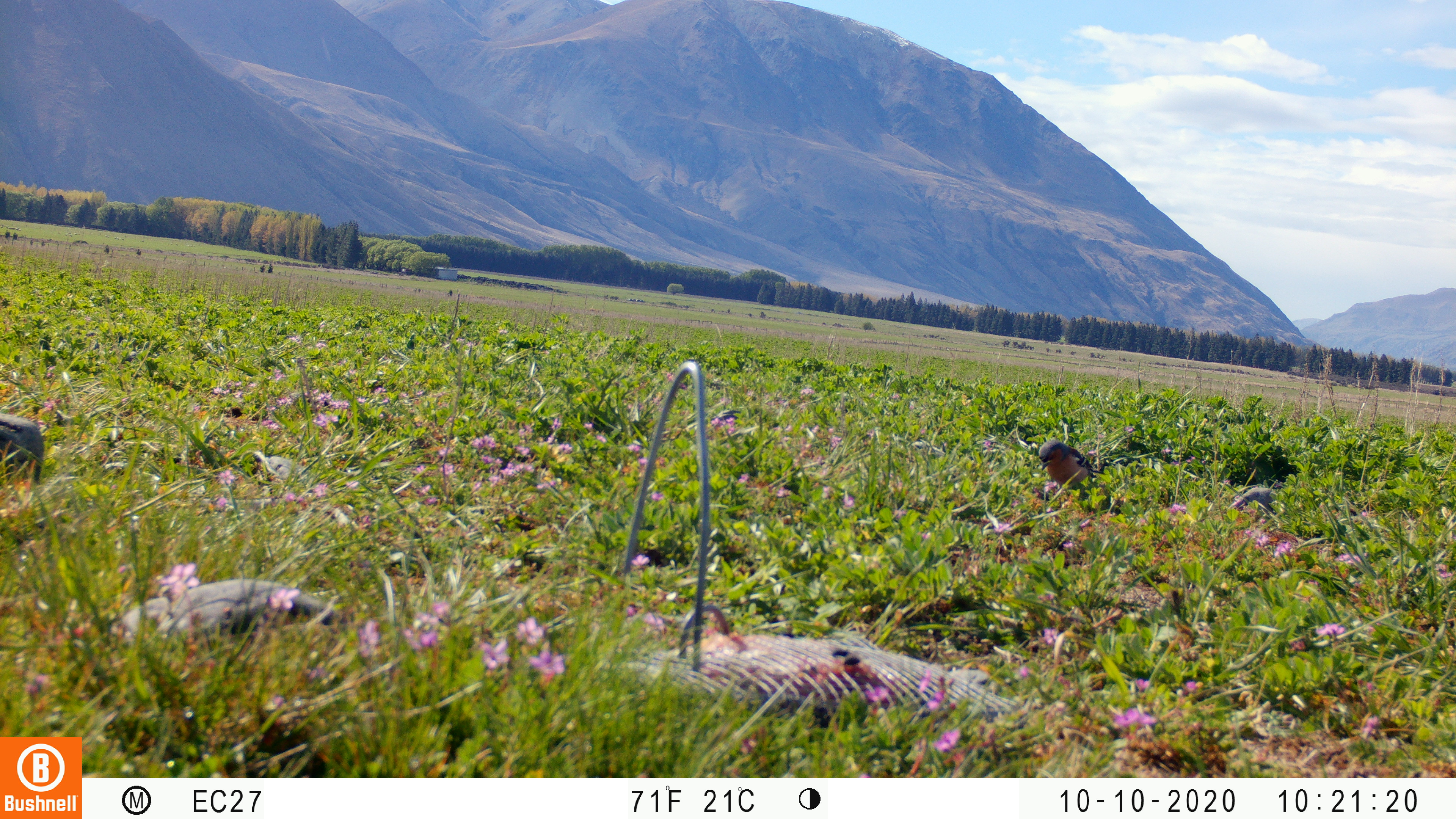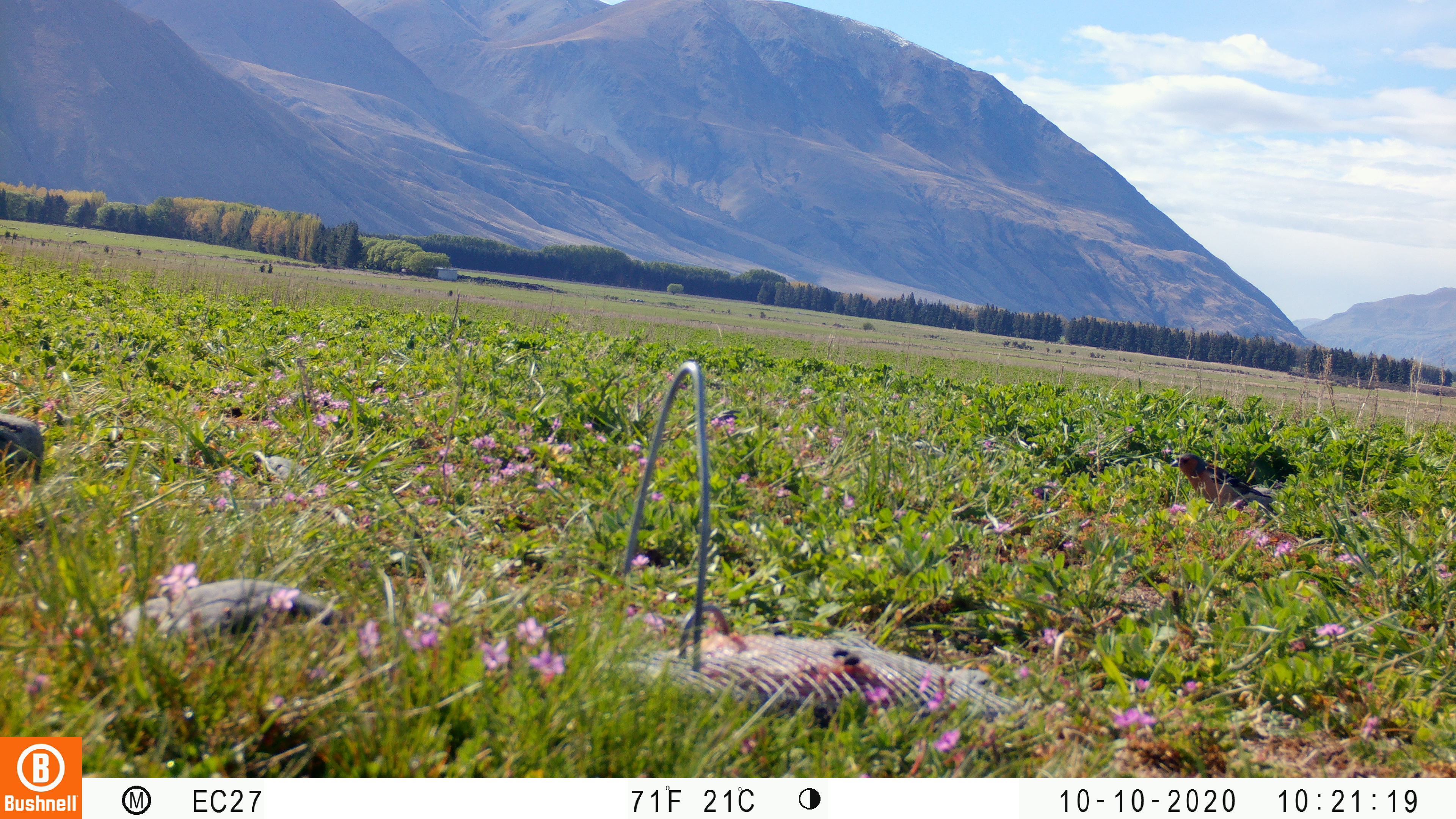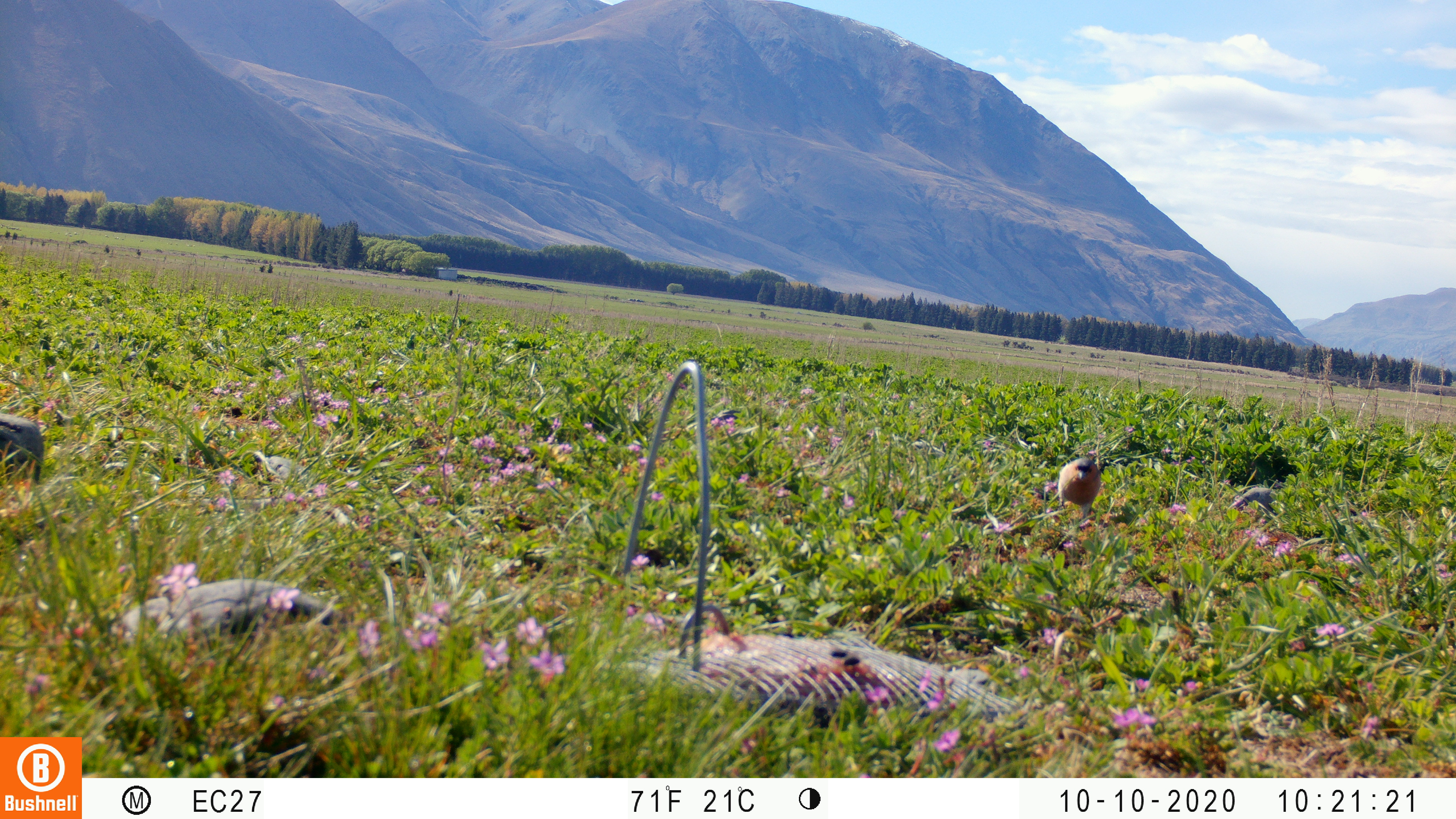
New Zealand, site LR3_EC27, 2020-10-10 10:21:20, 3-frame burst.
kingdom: Animalia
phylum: Chordata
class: Aves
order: Passeriformes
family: Fringillidae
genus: Fringilla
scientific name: Fringilla coelebs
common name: common chaffinch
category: chaffinch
Chaffinch (common chaffinch) (Fringilla coelebs).